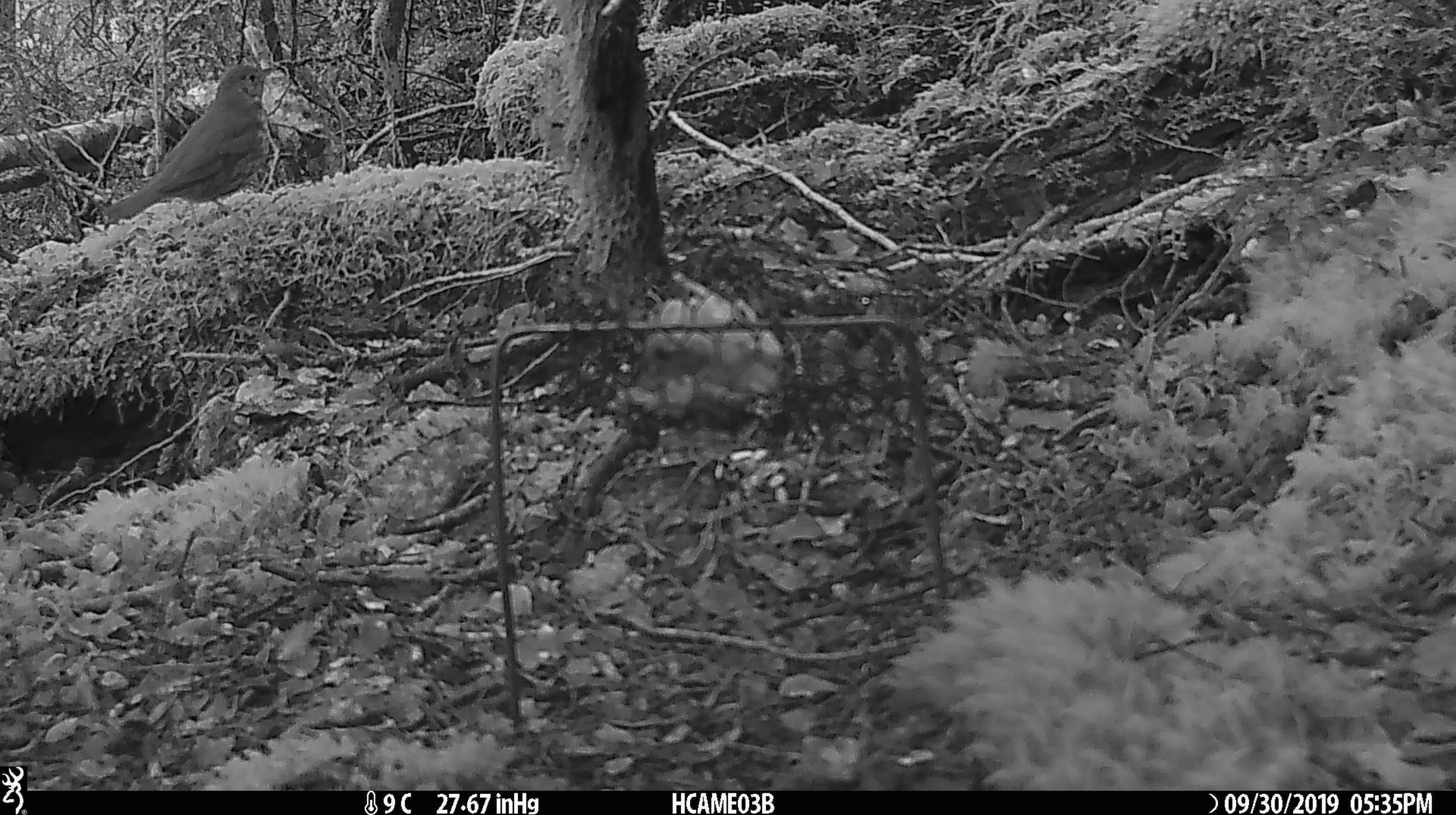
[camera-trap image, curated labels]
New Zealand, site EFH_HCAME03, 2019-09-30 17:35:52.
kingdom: Animalia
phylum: Chordata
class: Aves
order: Passeriformes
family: Turdidae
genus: Turdus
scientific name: Turdus philomelos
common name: song thrush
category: thrush